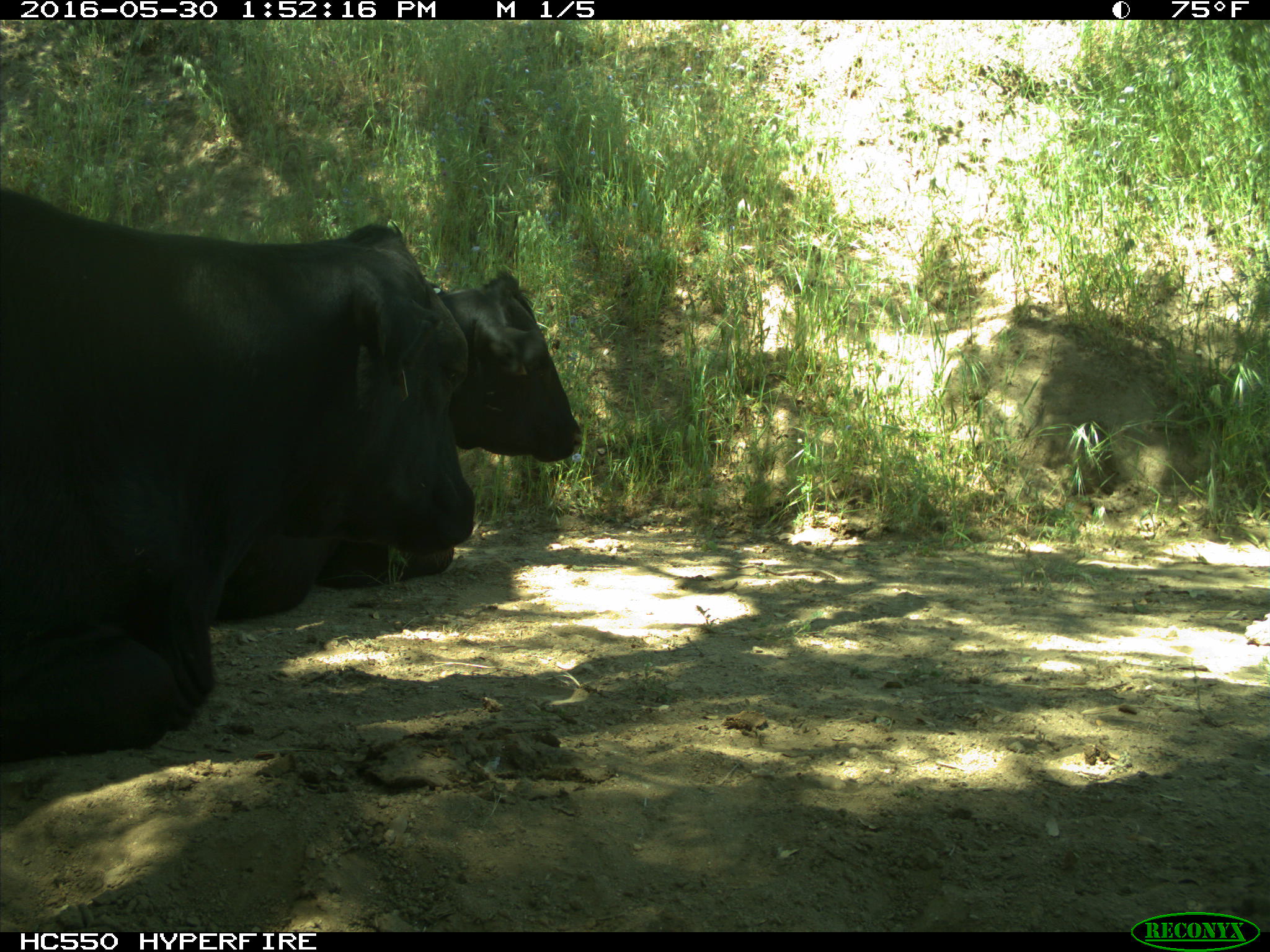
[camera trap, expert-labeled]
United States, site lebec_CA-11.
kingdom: Animalia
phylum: Chordata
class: Mammalia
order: Artiodactyla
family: Bovidae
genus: Bos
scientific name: Bos taurus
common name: domestic cow